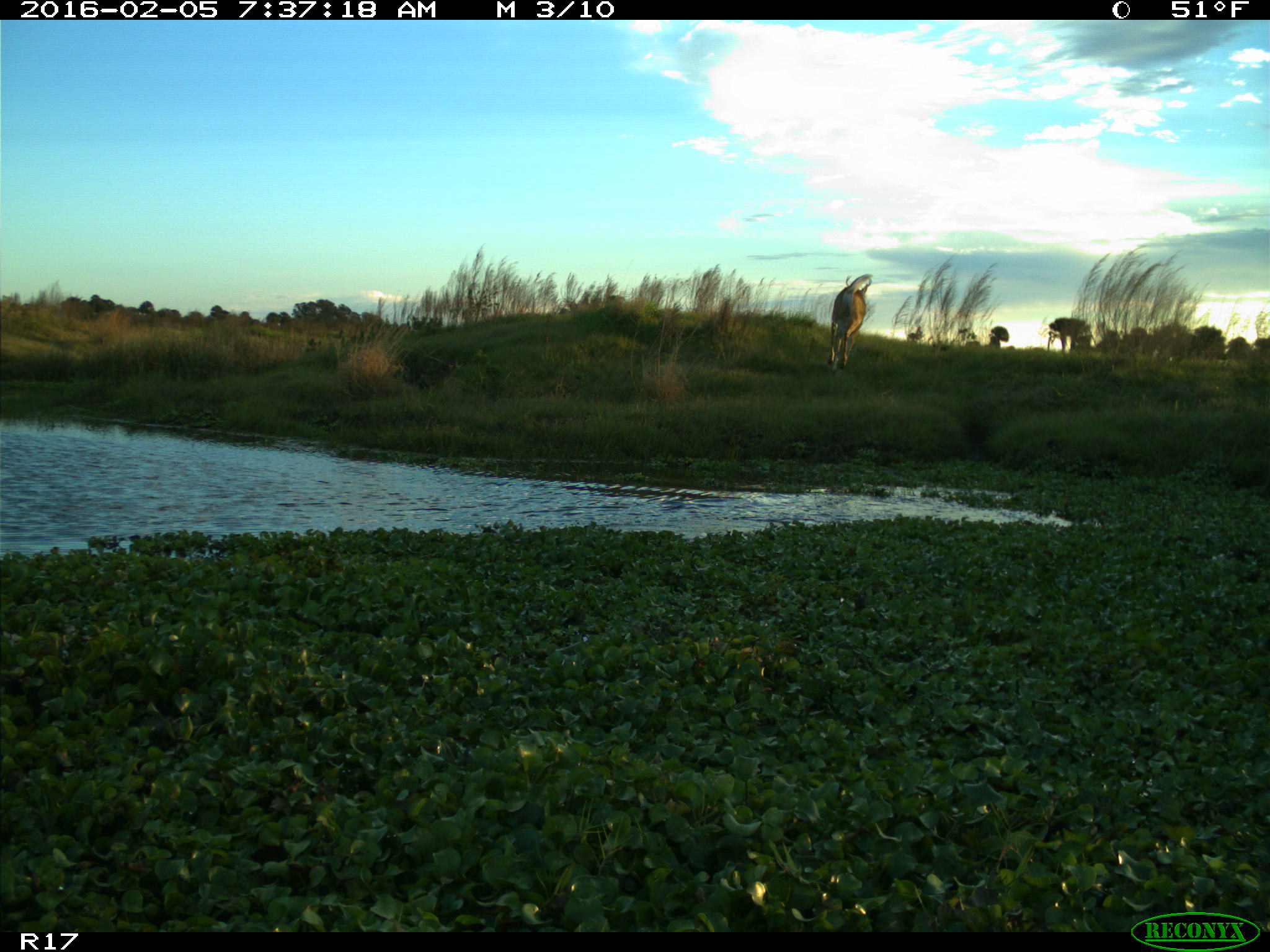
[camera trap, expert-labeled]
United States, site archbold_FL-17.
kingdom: Animalia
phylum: Chordata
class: Mammalia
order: Artiodactyla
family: Cervidae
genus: Odocoileus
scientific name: Odocoileus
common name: deer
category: unidentified deer